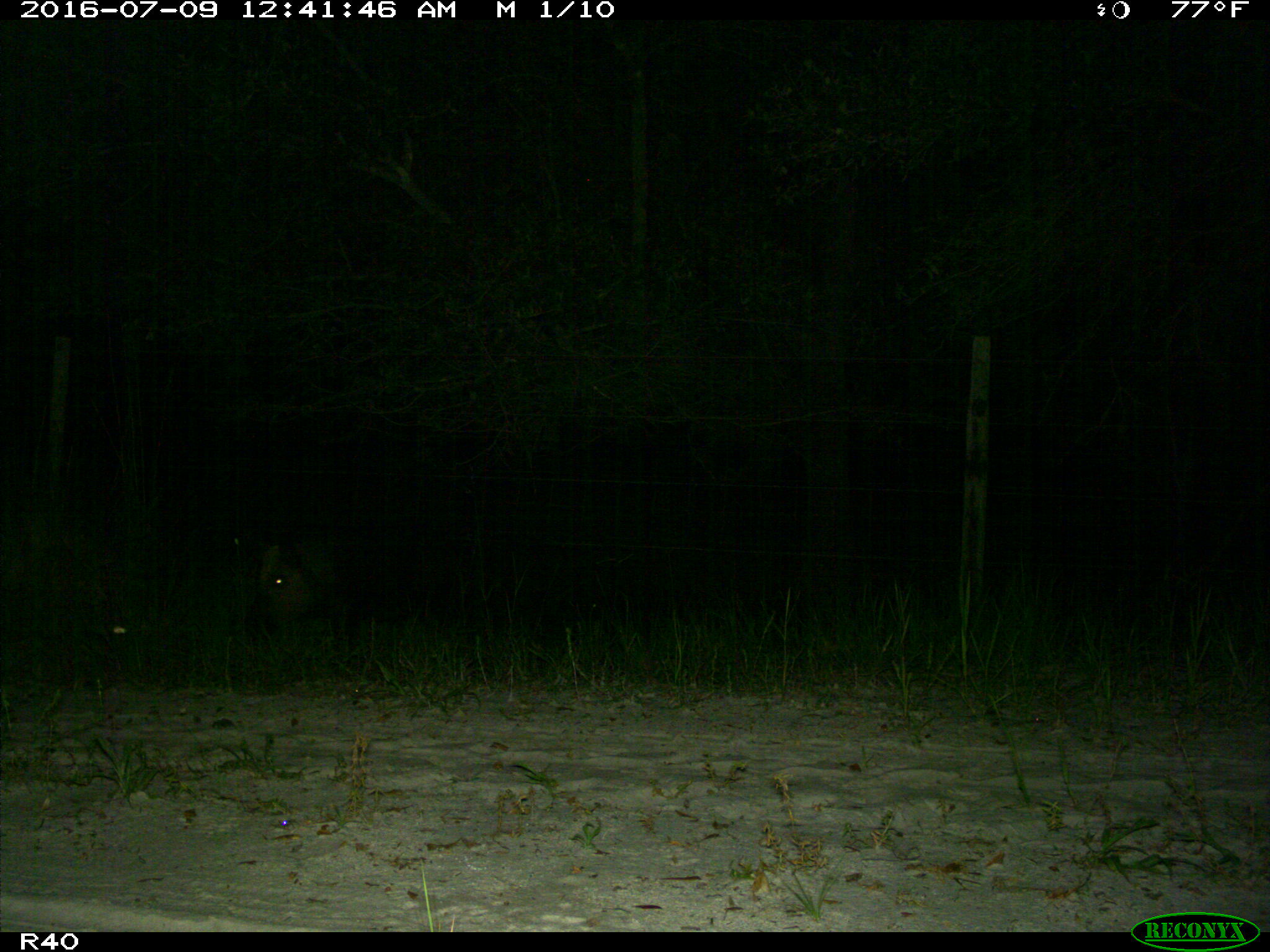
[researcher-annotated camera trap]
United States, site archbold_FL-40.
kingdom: Animalia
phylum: Chordata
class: Mammalia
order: Artiodactyla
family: Suidae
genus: Sus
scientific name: Sus scrofa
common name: wild boar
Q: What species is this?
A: Sus scrofa (wild boar).